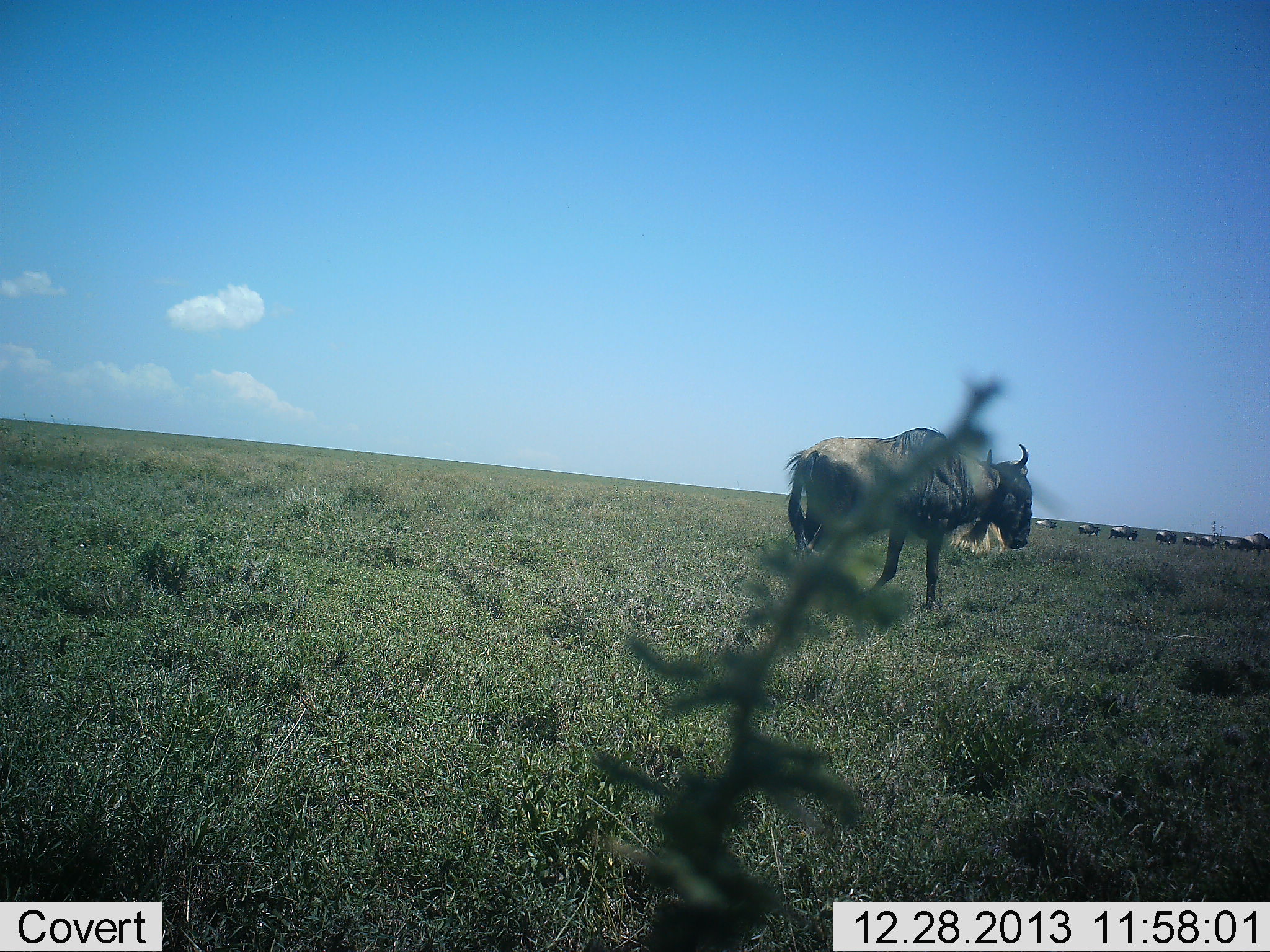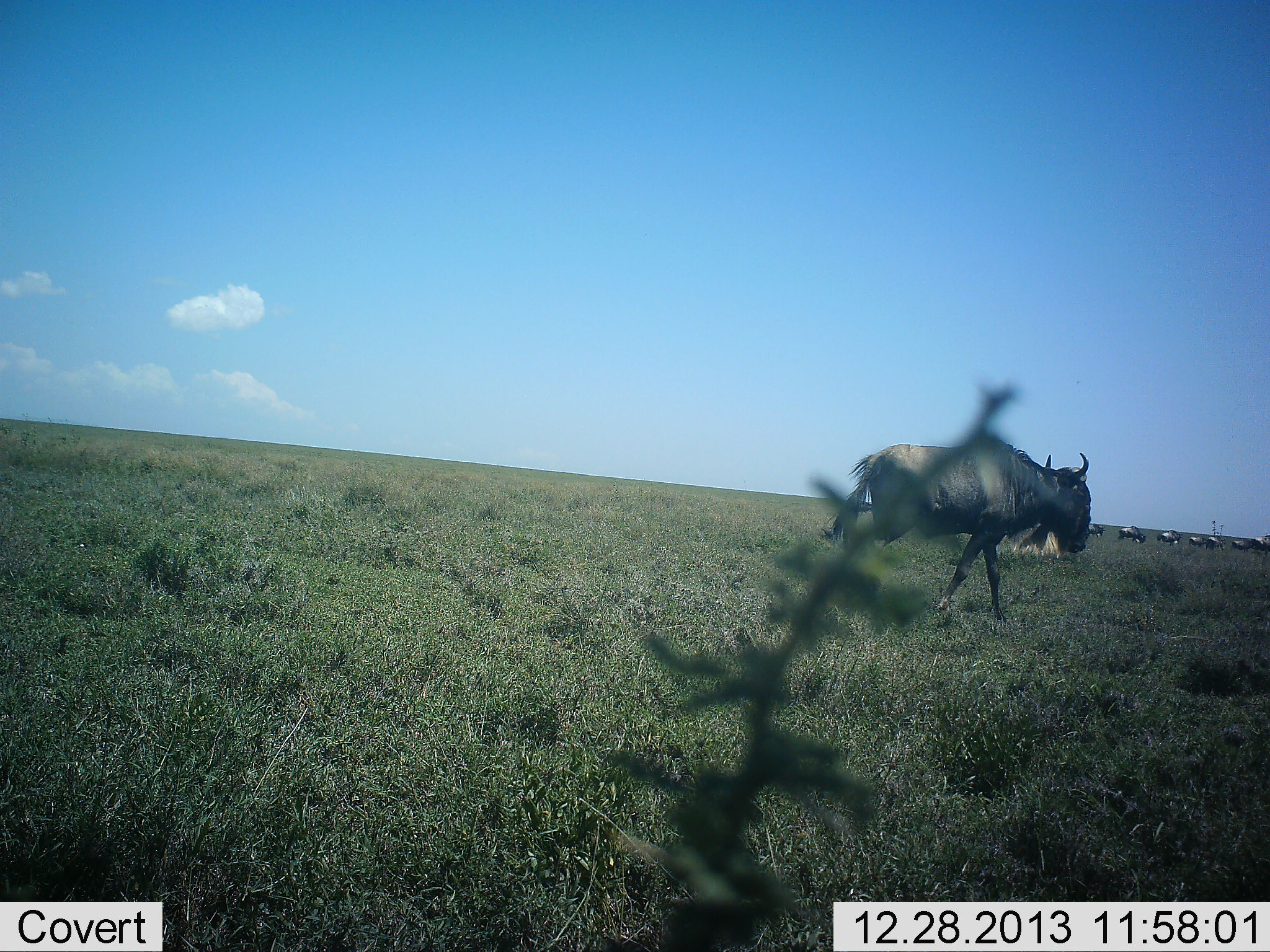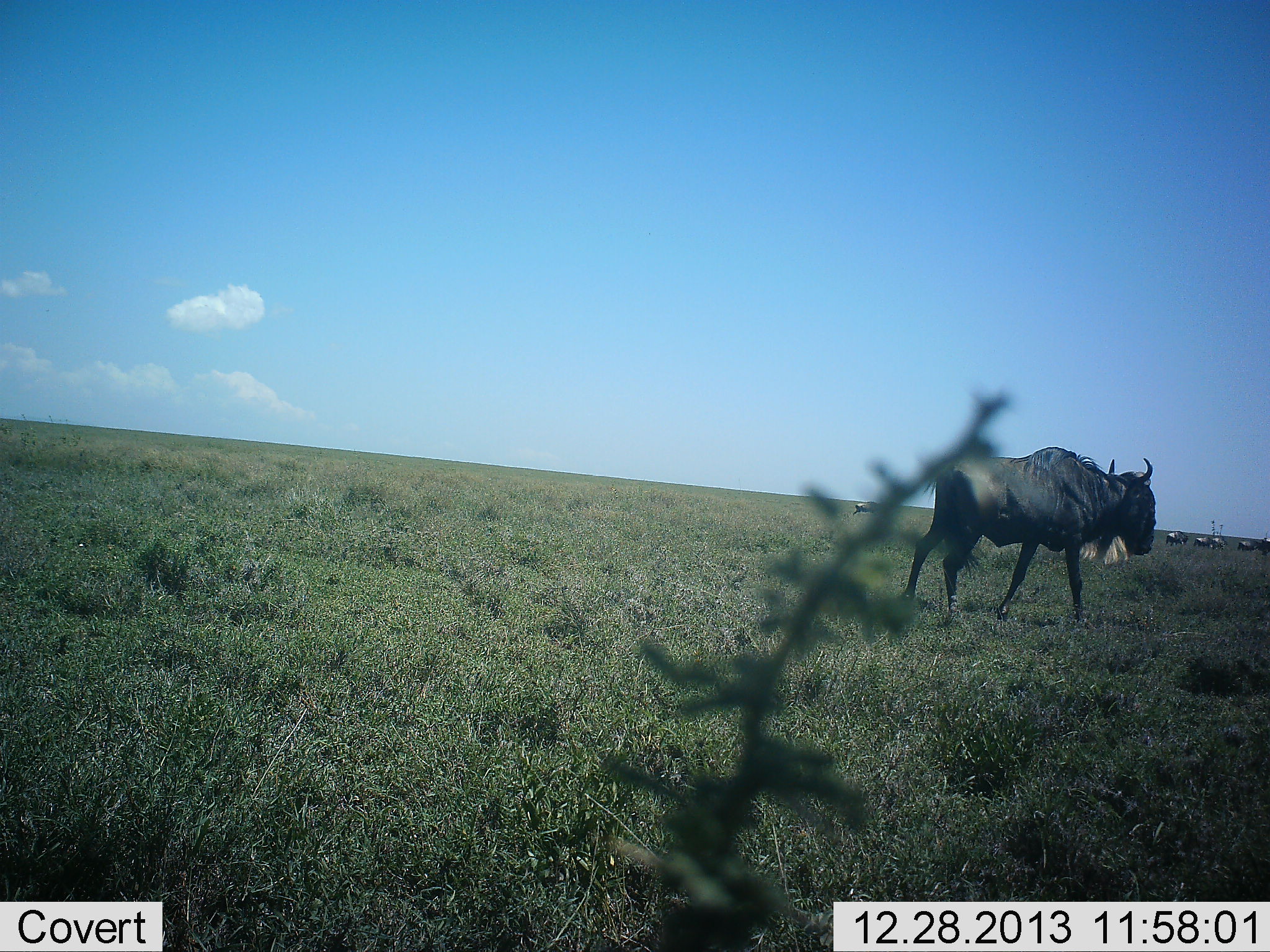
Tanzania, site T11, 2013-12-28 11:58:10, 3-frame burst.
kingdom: Animalia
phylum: Chordata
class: Mammalia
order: Artiodactyla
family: Bovidae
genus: Connochaetes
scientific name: Connochaetes taurinus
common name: blue wildebeest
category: wildebeest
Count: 11-50.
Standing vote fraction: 20%.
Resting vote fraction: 0%.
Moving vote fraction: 100%.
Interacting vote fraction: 0%.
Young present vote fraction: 0%.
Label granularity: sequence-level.